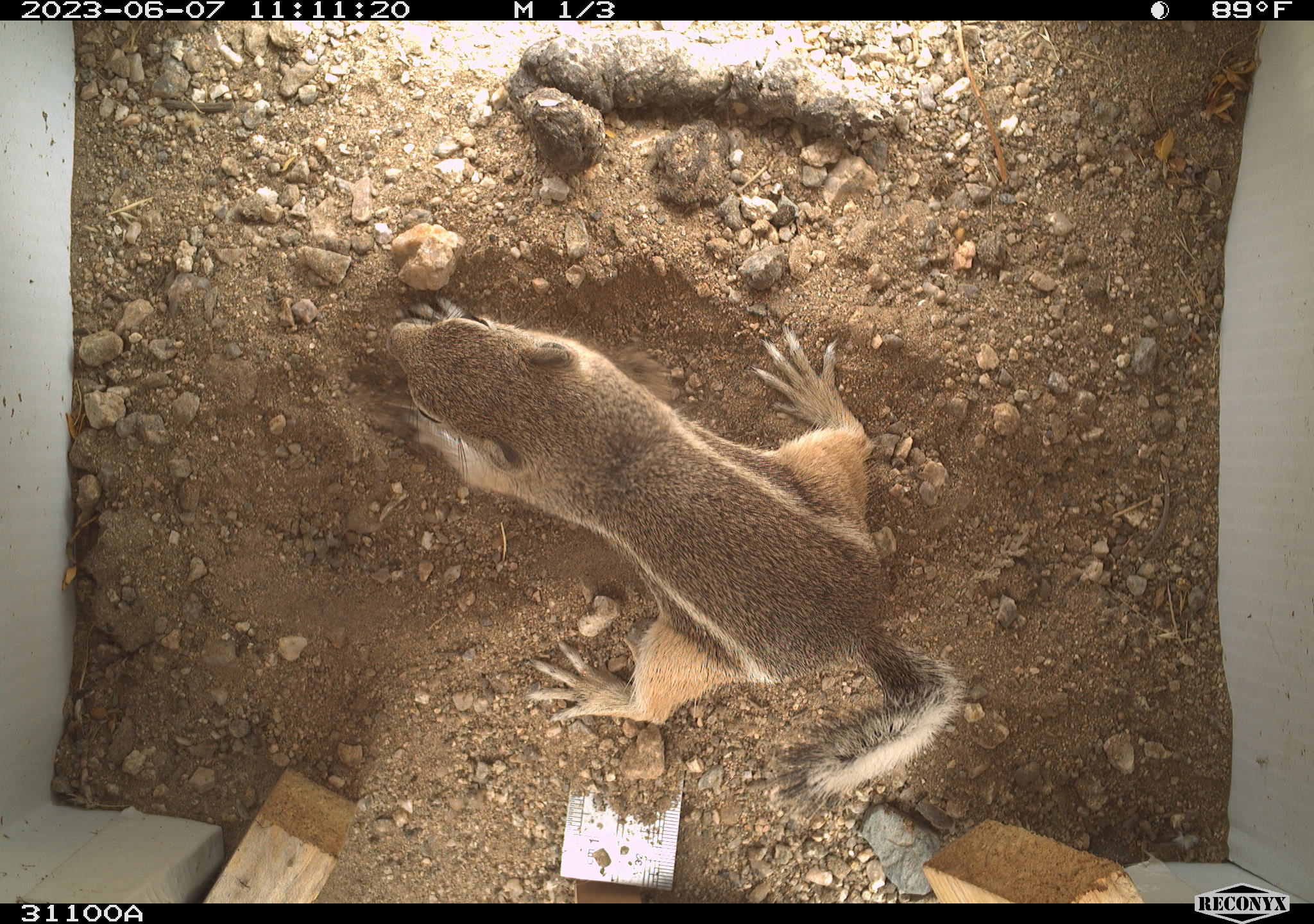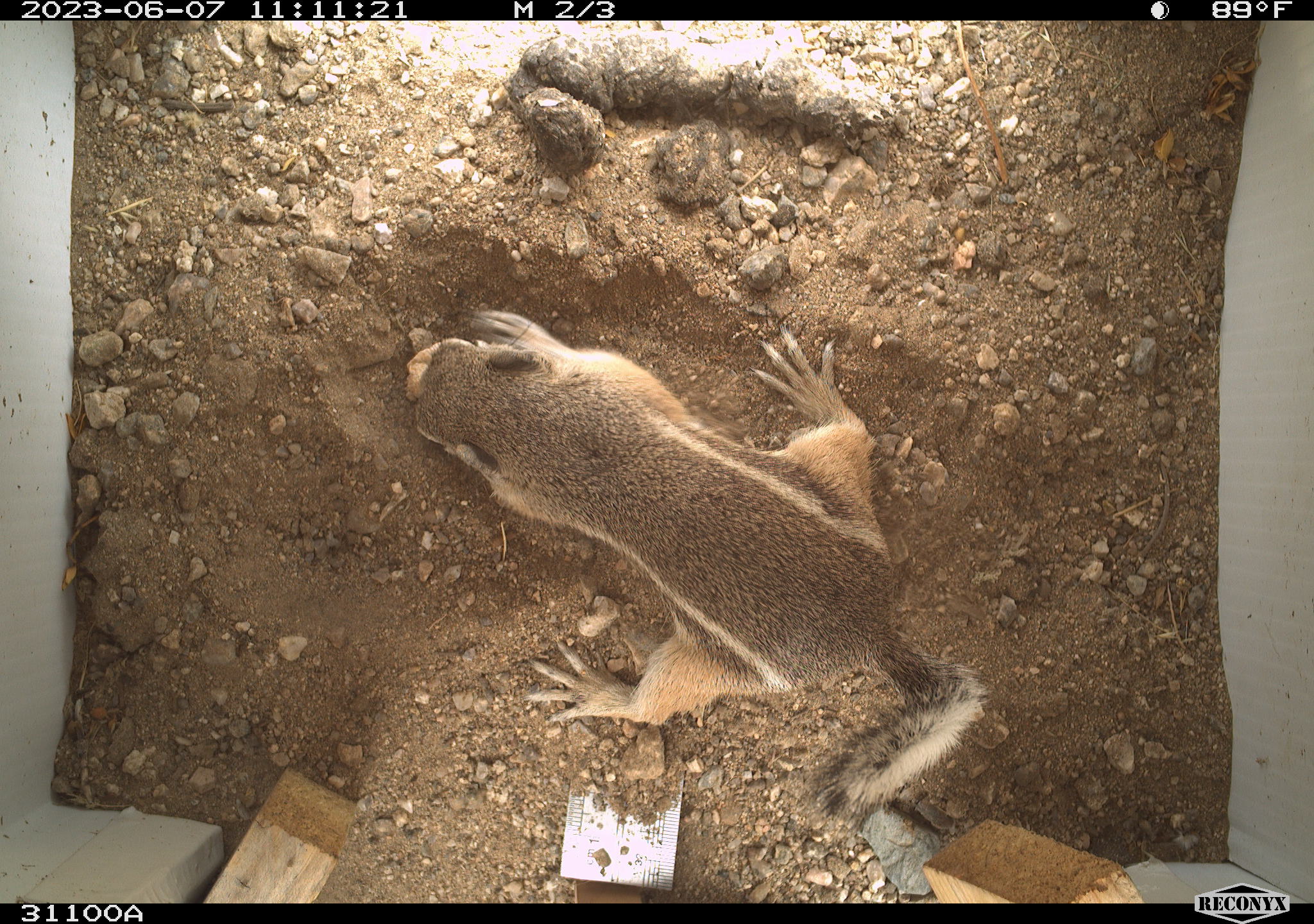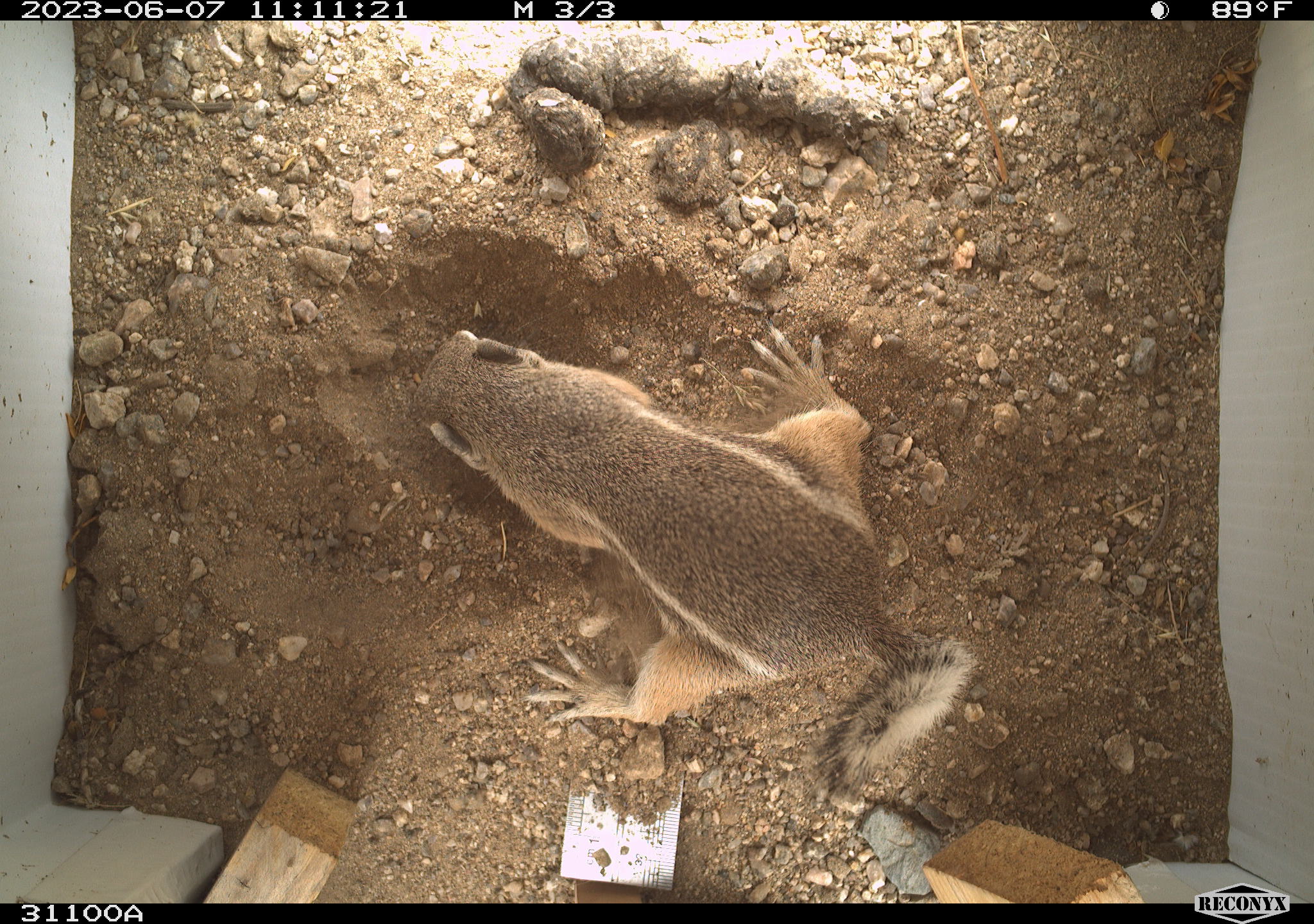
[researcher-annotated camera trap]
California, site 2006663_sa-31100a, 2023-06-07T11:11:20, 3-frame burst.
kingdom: Animalia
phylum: Chordata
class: Mammalia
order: Rodentia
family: Sciuridae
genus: Ammospermophilus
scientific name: Ammospermophilus leucurus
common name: white-tailed antelope squirrel